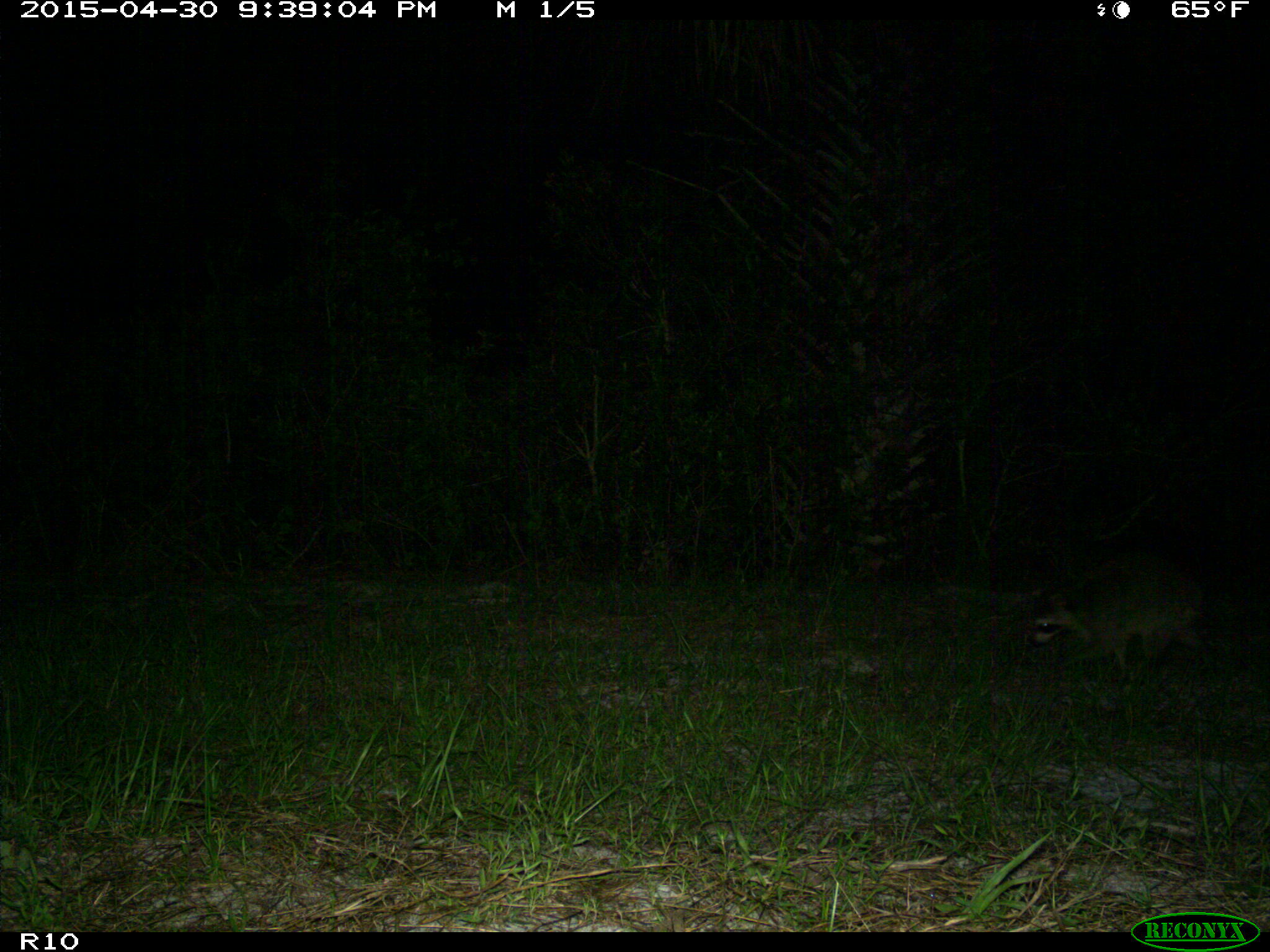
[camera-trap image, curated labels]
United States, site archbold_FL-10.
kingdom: Animalia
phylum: Chordata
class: Mammalia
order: Carnivora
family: Procyonidae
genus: Procyon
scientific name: Procyon lotor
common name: common raccoon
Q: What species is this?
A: Procyon lotor (common raccoon).